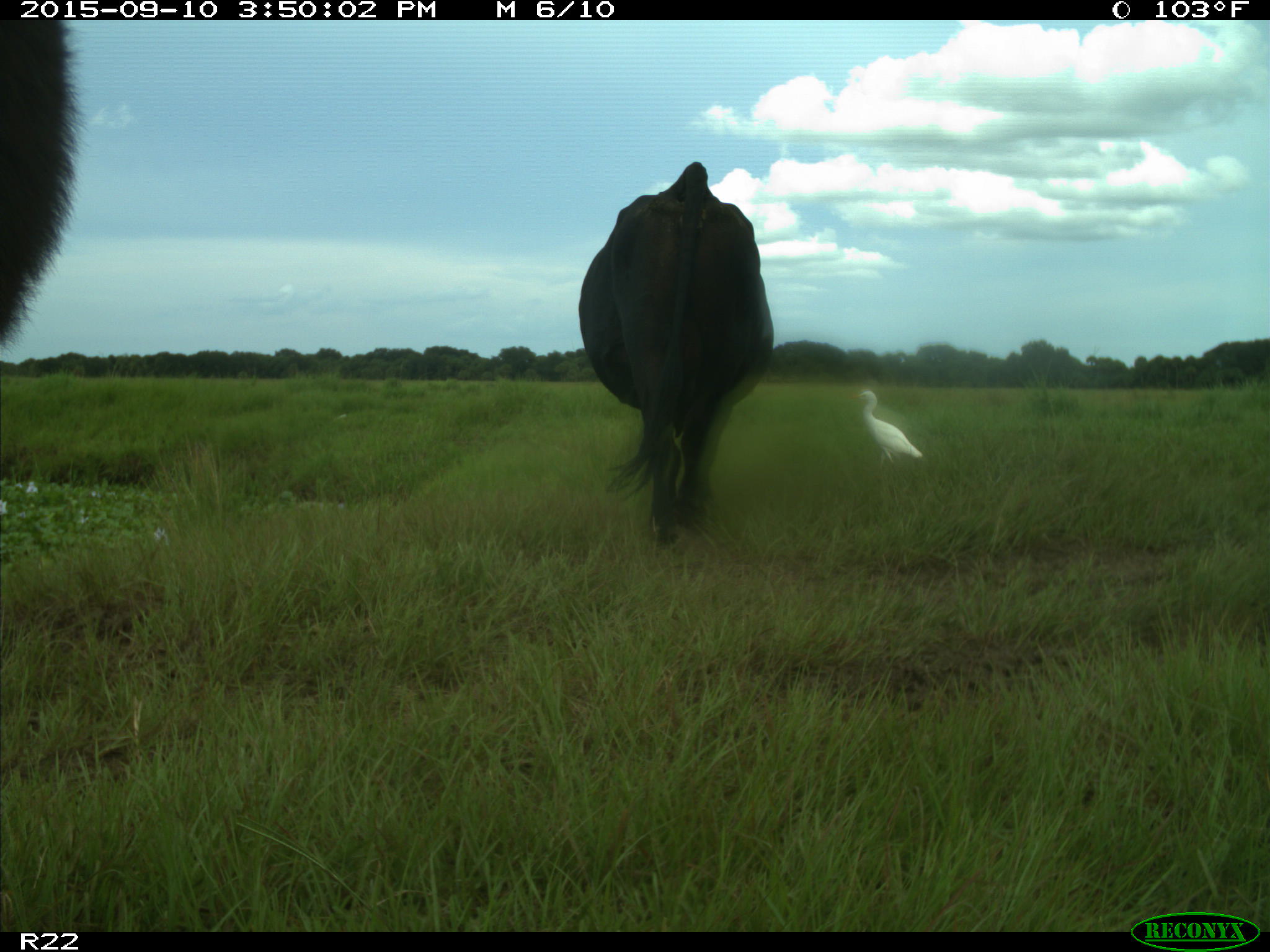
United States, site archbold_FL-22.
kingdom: Animalia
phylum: Chordata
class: Mammalia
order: Artiodactyla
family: Bovidae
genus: Bos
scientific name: Bos taurus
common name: domestic cow